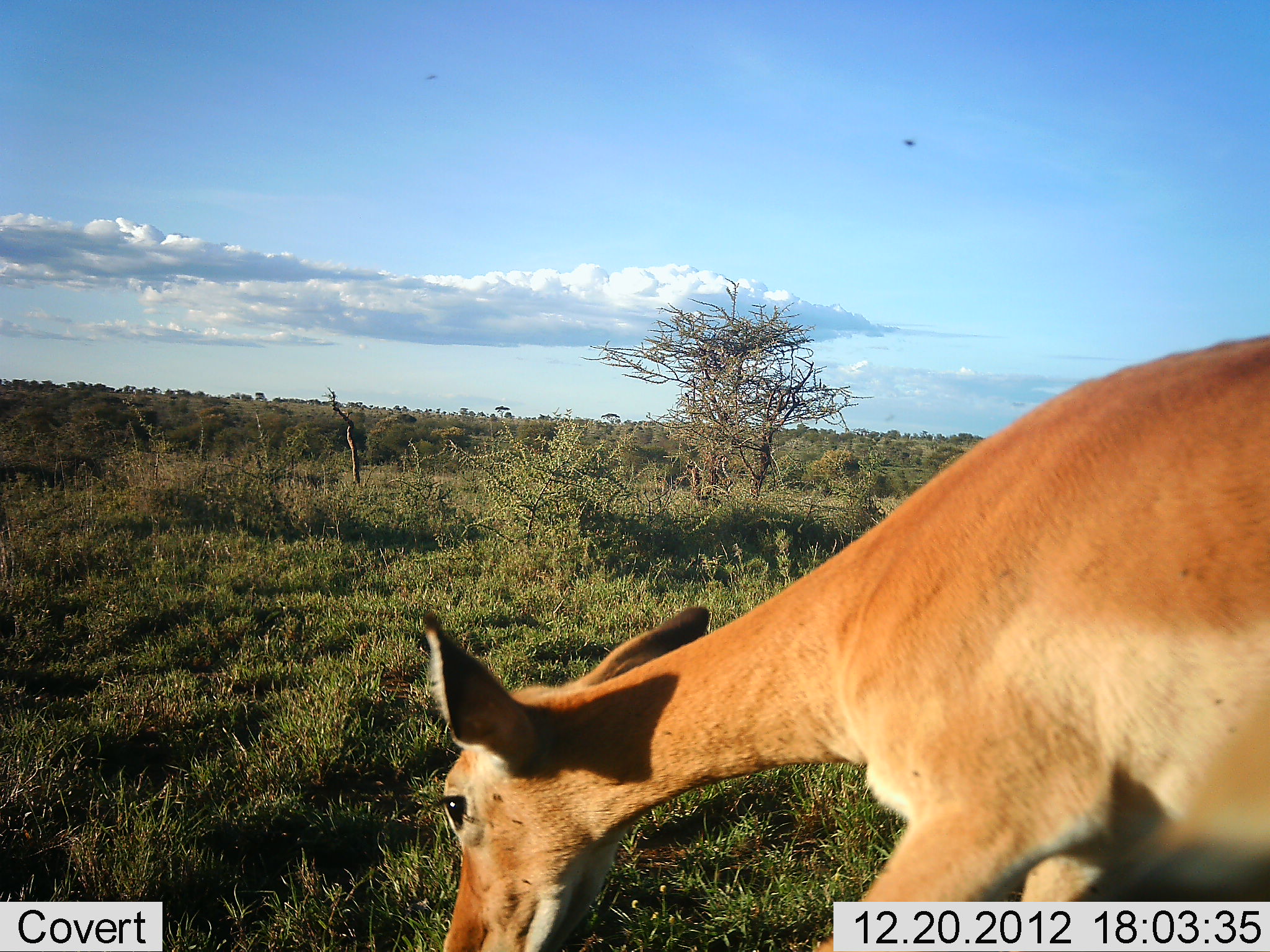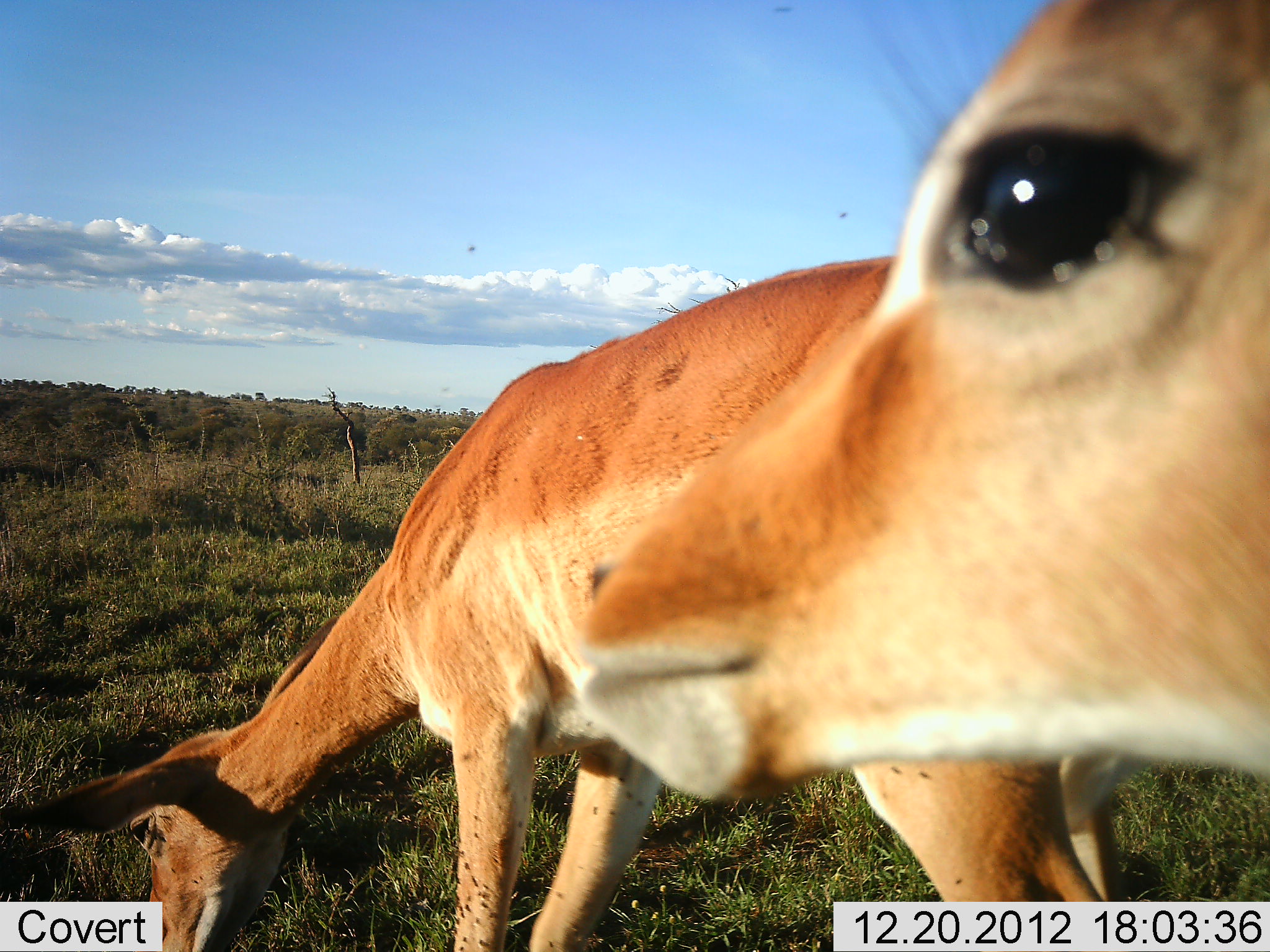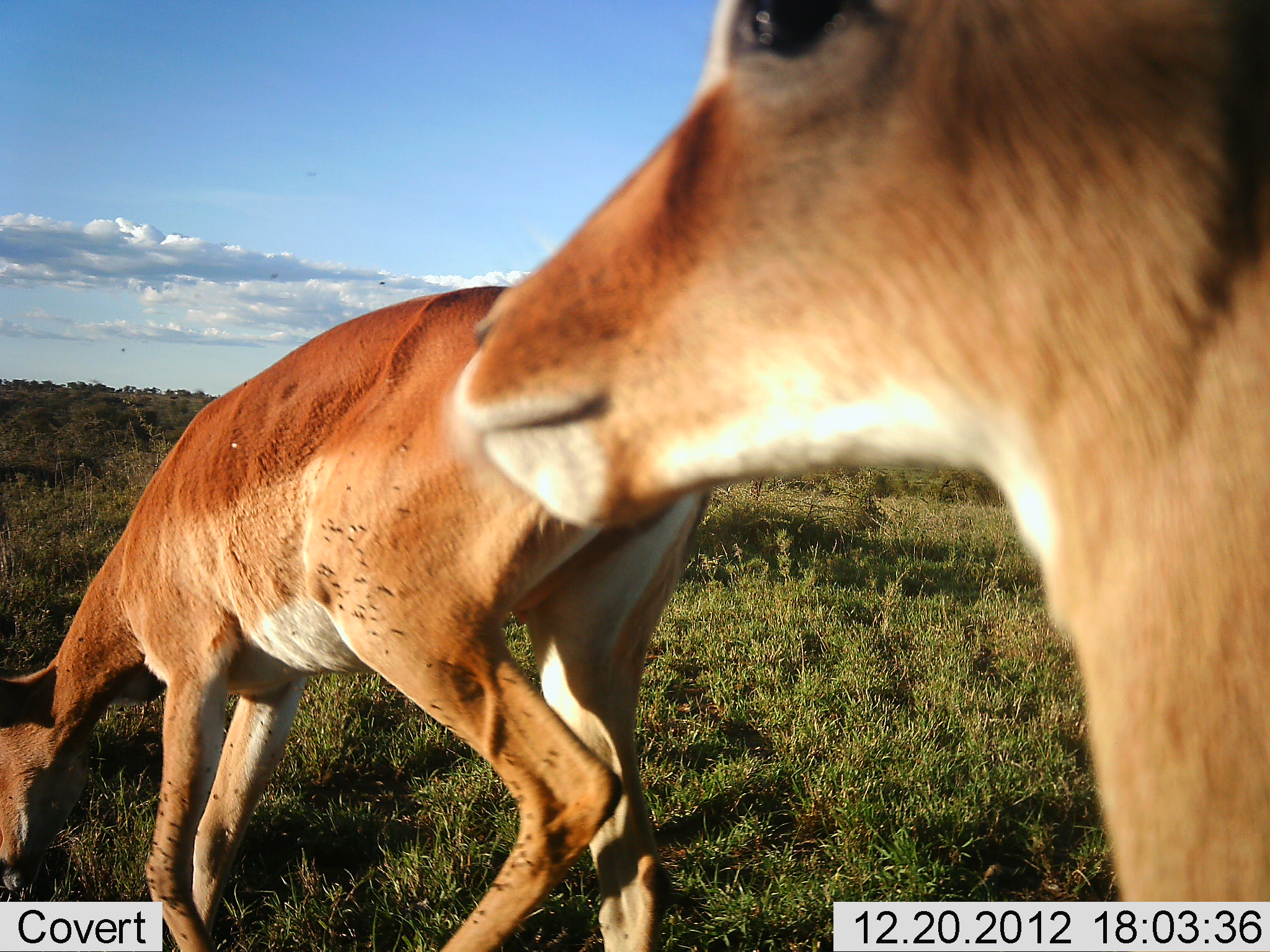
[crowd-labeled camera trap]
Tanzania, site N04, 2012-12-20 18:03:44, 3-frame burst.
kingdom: Animalia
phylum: Chordata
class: Mammalia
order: Artiodactyla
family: Bovidae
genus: Aepyceros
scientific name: Aepyceros melampus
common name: impala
Impala (Aepyceros melampus), count 2. Behavior (volunteer vote fractions): standing 29%, resting 0%, moving 71%, interacting 0%. Young present (vote fraction): 0%. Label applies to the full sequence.